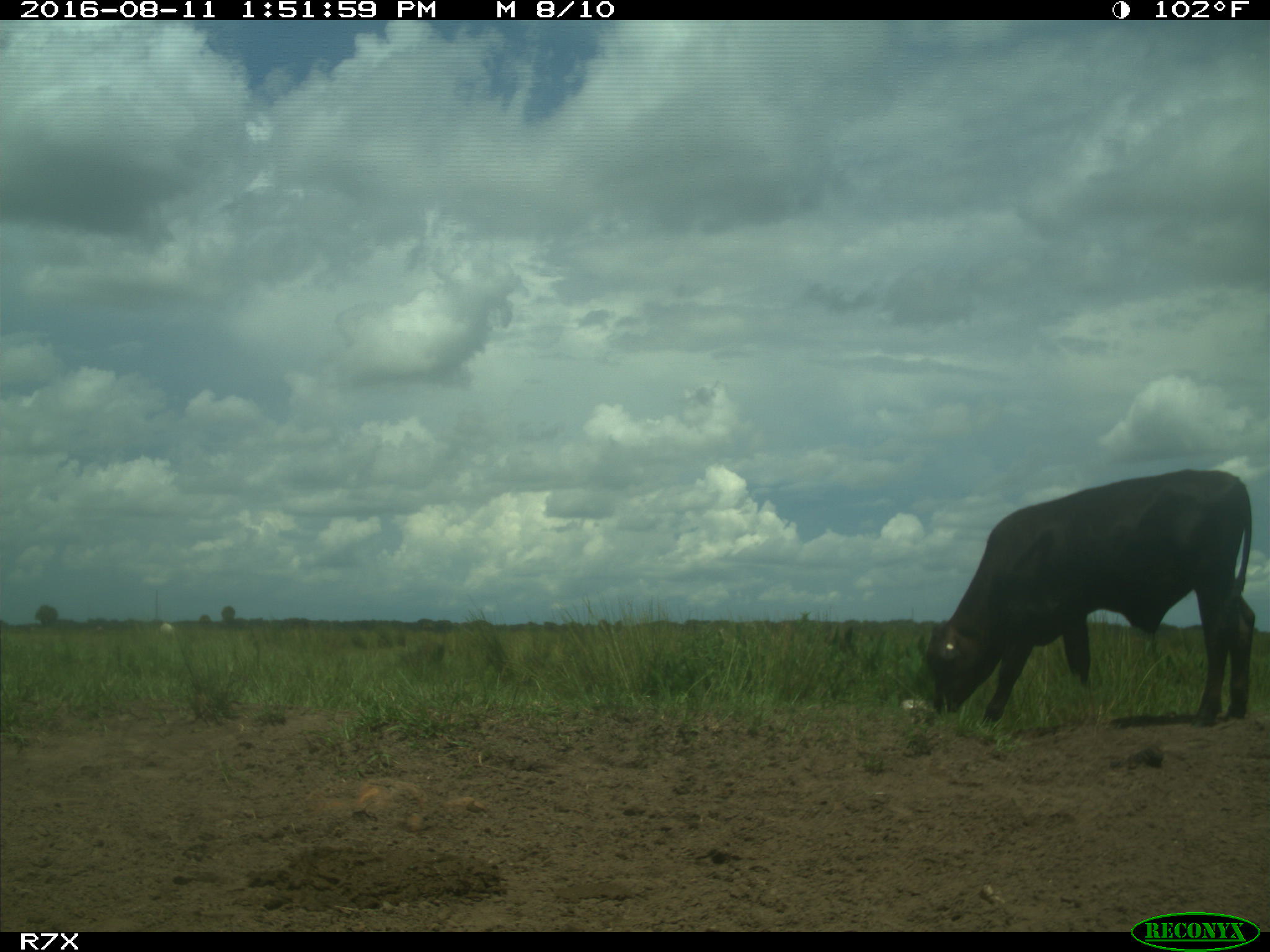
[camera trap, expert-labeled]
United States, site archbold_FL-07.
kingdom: Animalia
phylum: Chordata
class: Mammalia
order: Artiodactyla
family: Bovidae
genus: Bos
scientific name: Bos taurus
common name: domestic cow